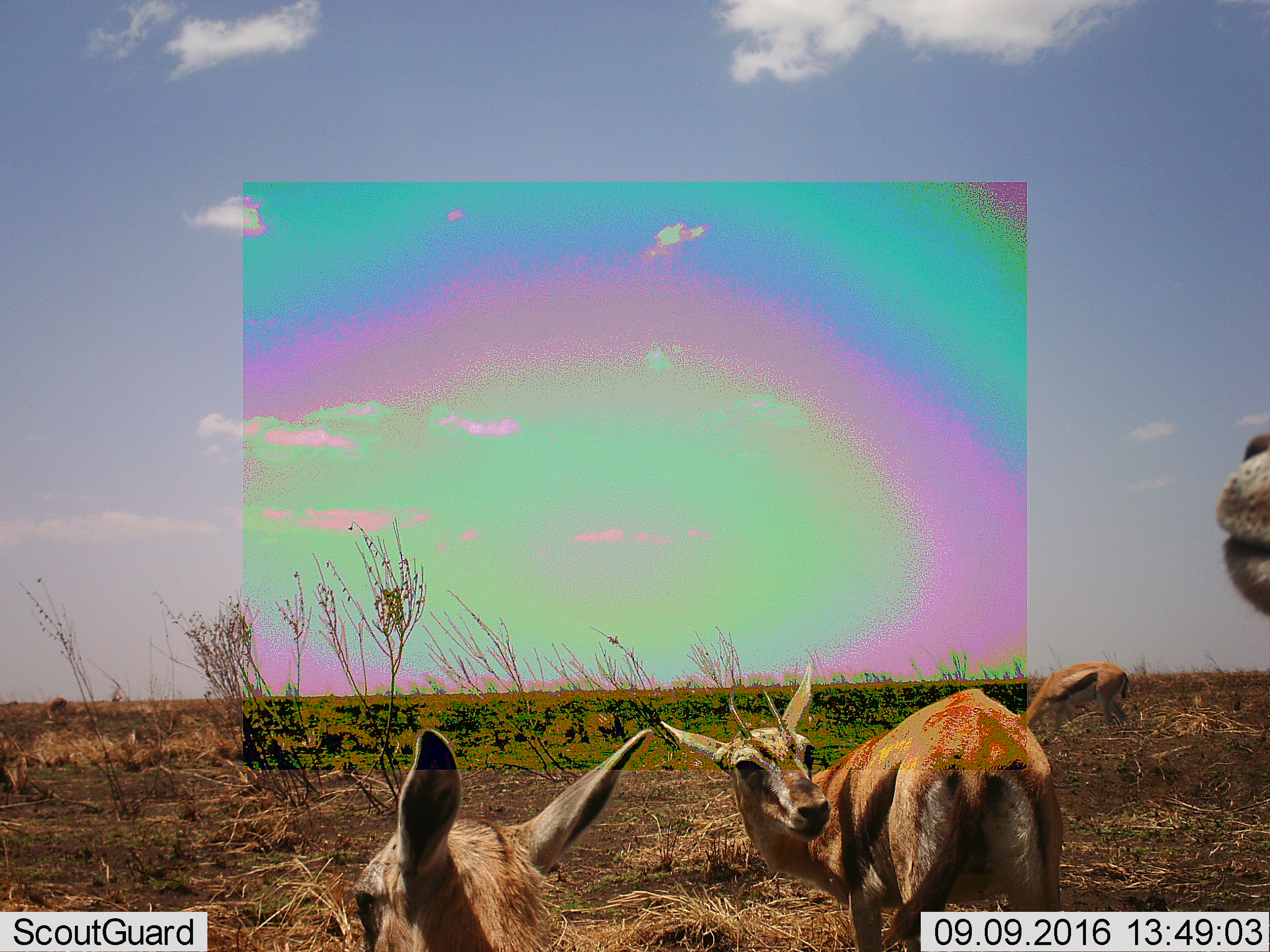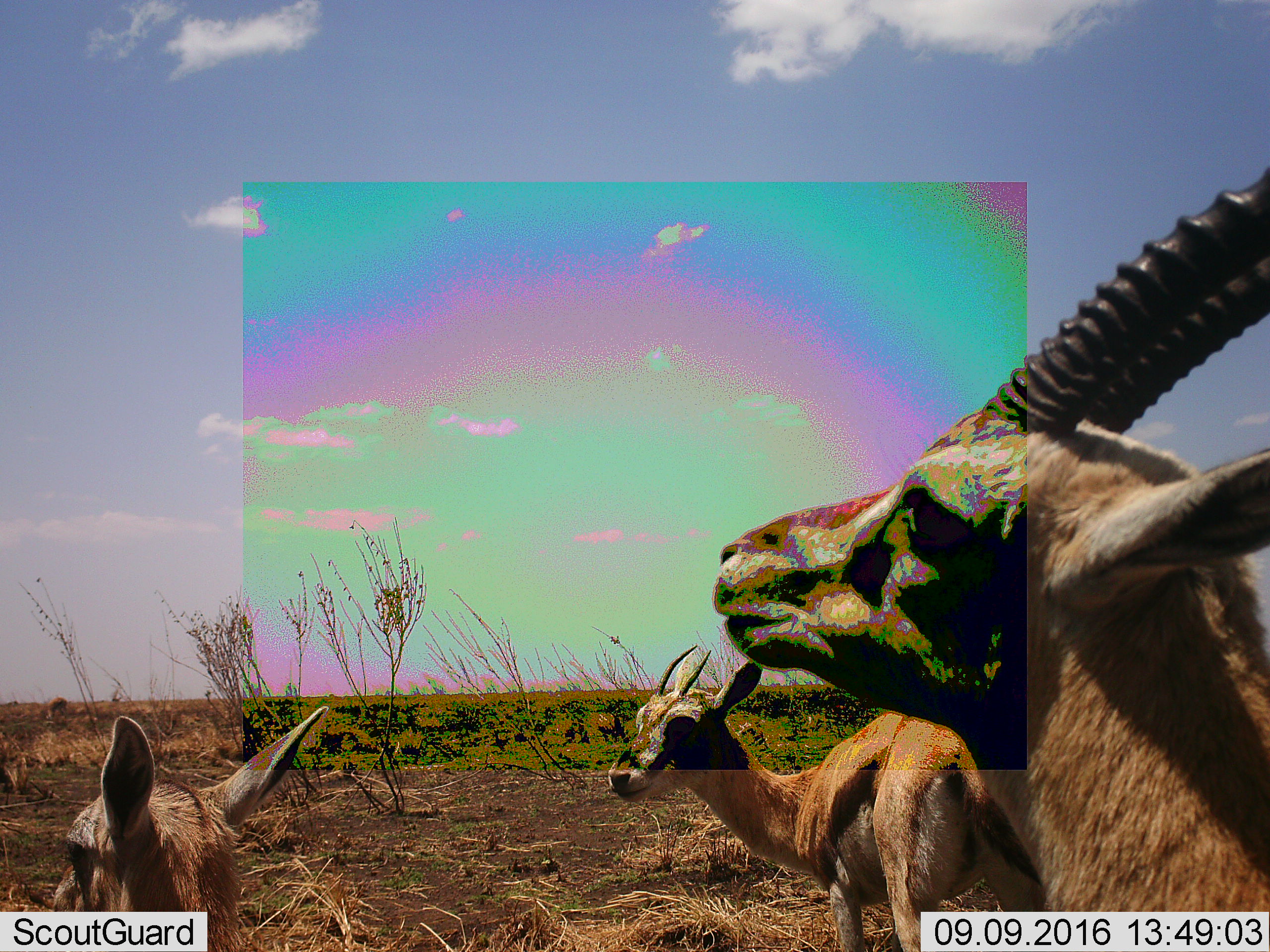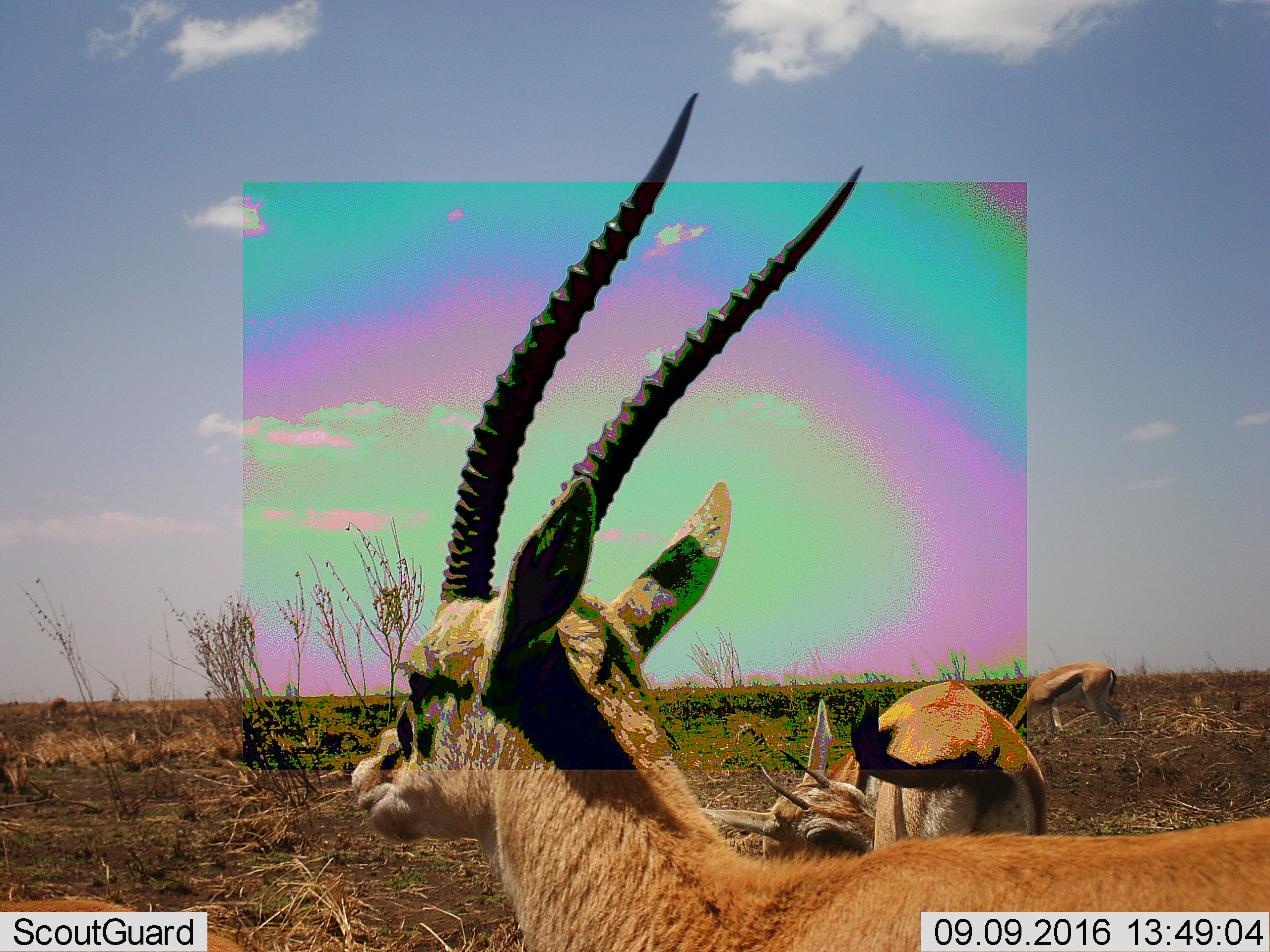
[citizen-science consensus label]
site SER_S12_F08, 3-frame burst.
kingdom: Animalia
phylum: Chordata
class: Mammalia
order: Artiodactyla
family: Bovidae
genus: Eudorcas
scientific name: Eudorcas thomsonii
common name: thomson's gazelle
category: gazellethomsons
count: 3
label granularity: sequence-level